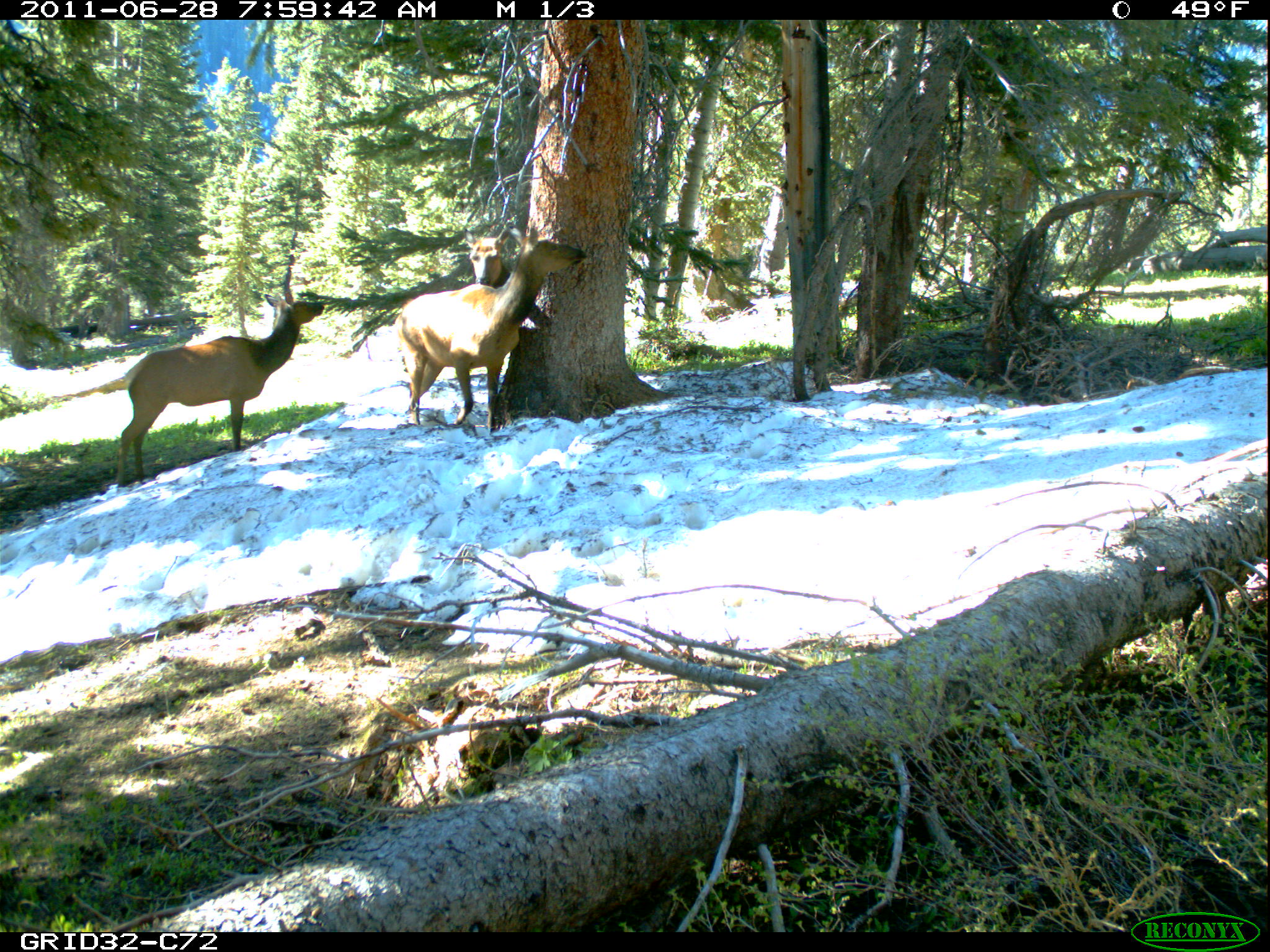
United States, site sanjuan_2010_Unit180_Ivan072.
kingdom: Animalia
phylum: Chordata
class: Mammalia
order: Artiodactyla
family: Cervidae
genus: Cervus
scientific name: Cervus elaphus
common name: red deer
Cervus elaphus (red deer).